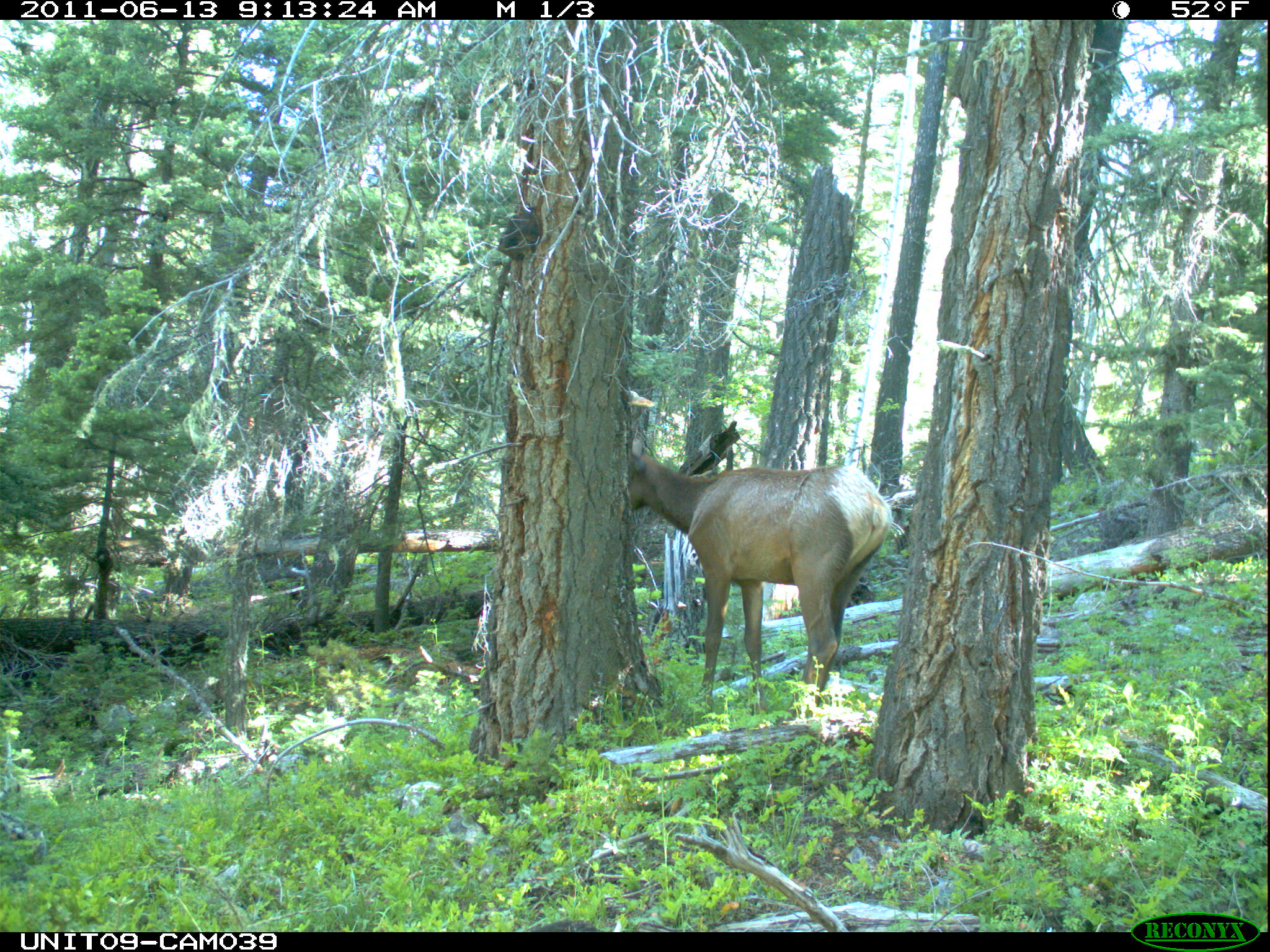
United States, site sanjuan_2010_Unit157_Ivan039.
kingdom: Animalia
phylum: Chordata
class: Mammalia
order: Artiodactyla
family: Cervidae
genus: Cervus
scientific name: Cervus elaphus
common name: red deer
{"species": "Cervus elaphus (red deer)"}